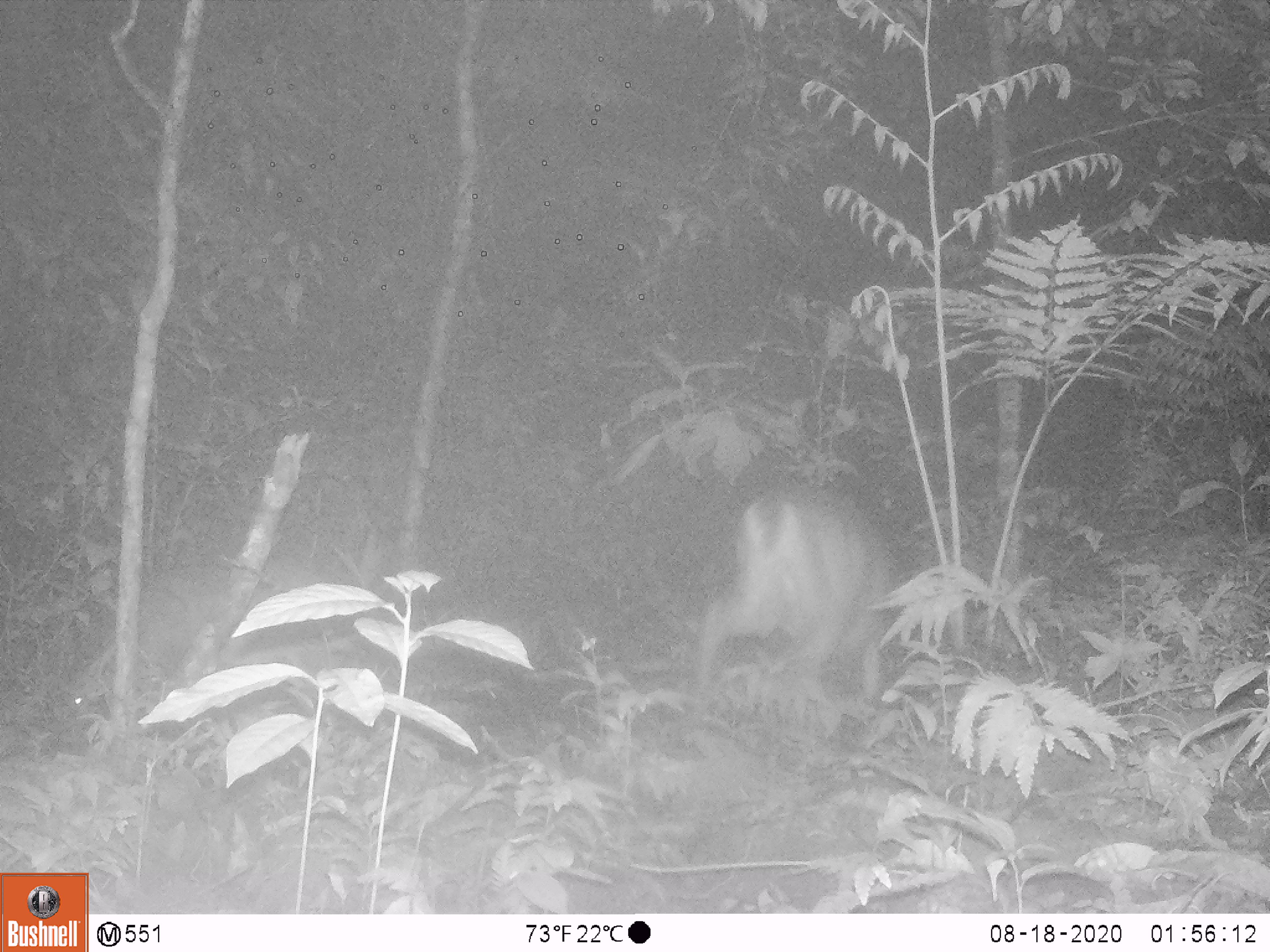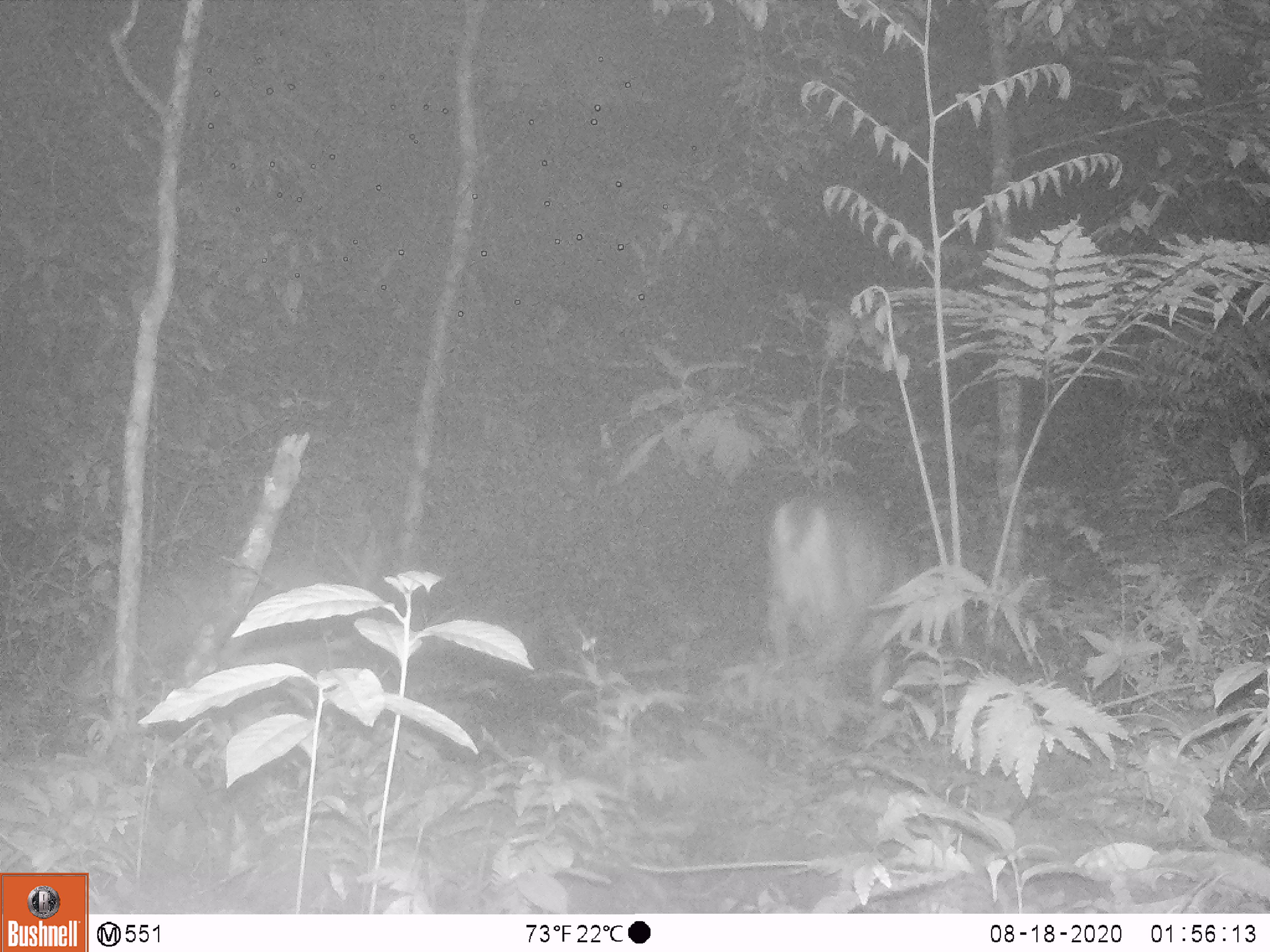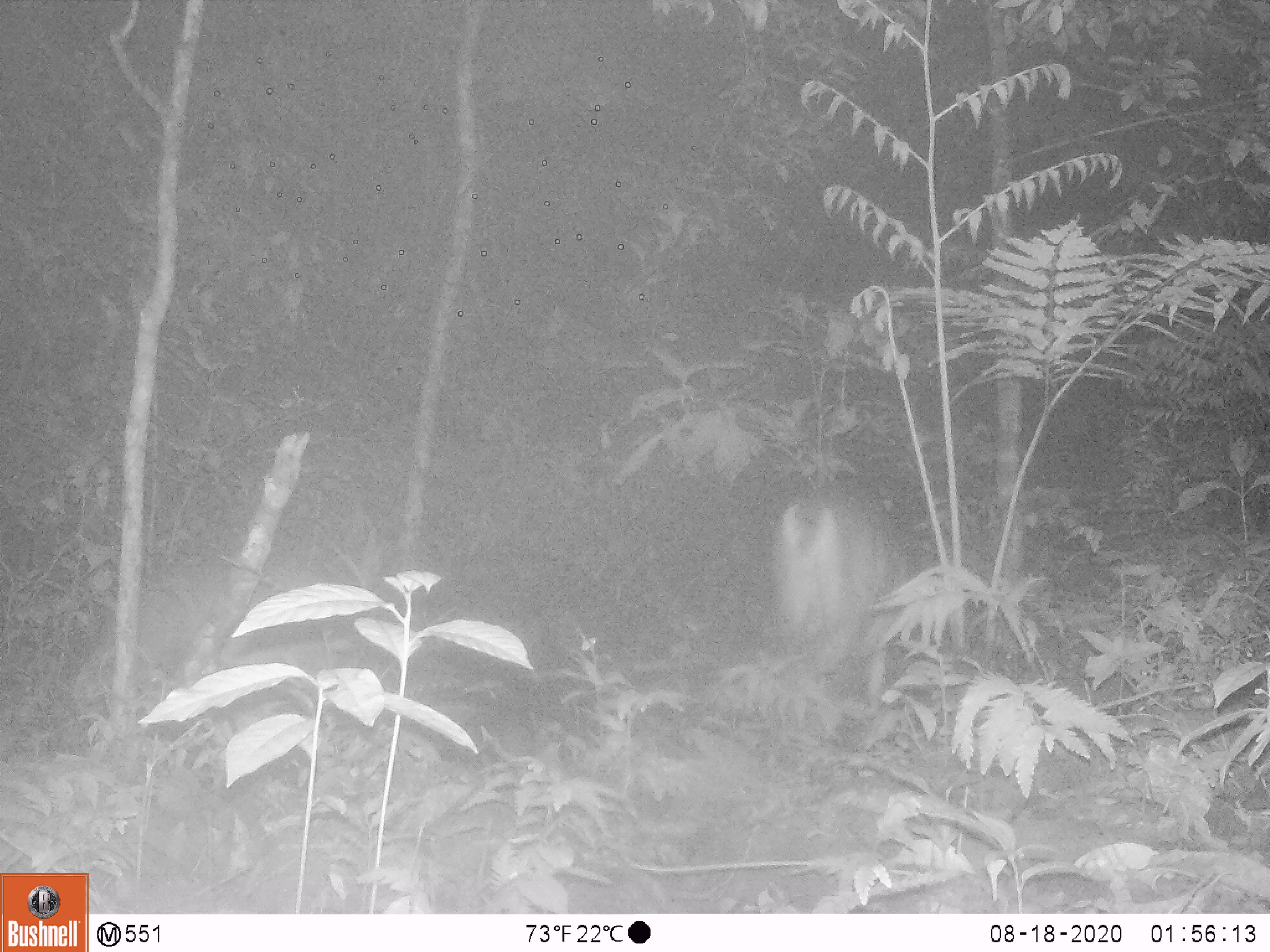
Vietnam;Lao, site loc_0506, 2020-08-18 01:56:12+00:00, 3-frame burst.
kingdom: Animalia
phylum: Chordata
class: Mammalia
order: Artiodactyla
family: Cervidae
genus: Muntiacus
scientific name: Muntiacus vuquangensis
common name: large-antlered muntjac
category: large antlered muntjac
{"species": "large antlered muntjac (large-antlered muntjac) (Muntiacus vuquangensis)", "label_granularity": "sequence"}